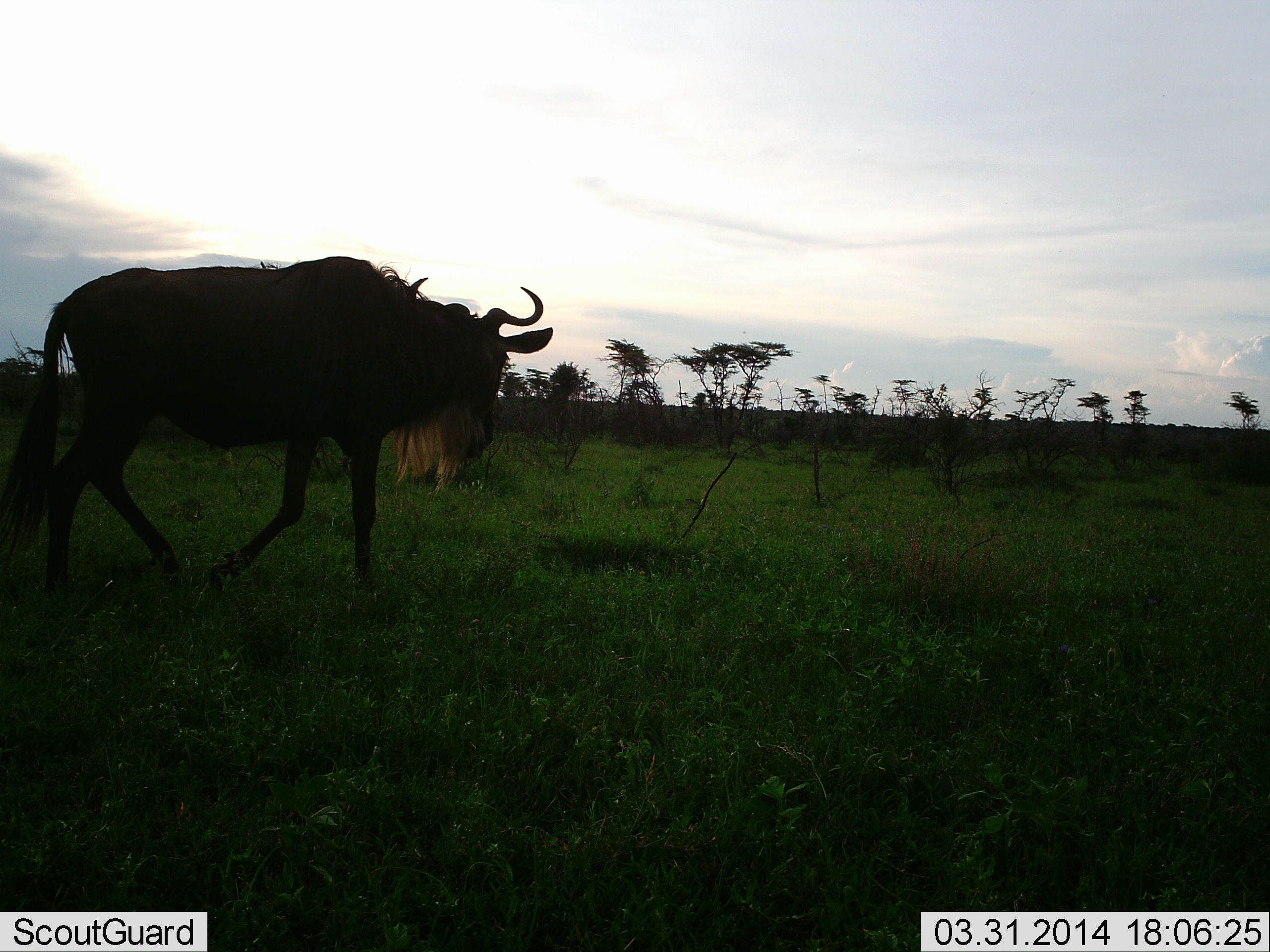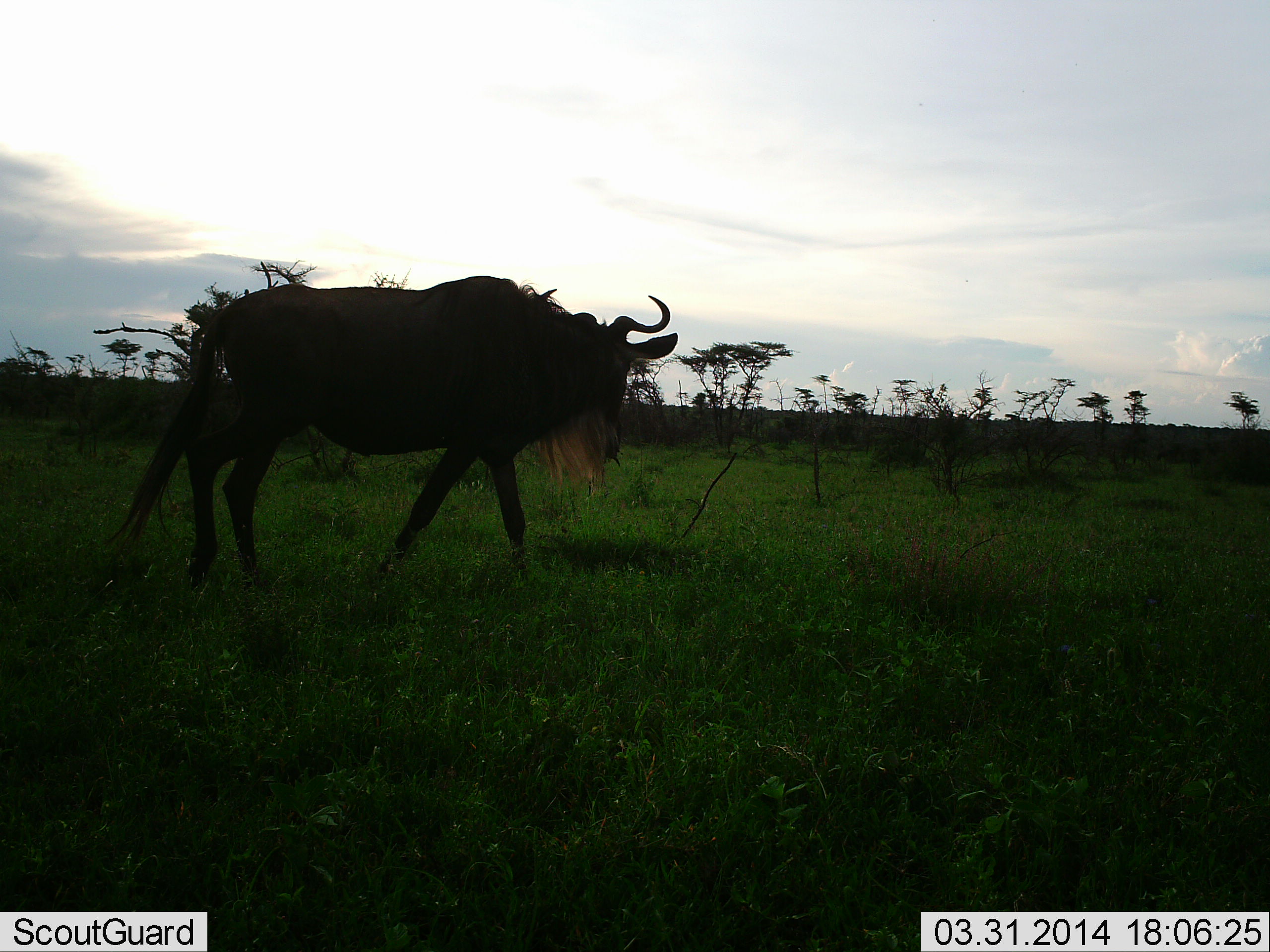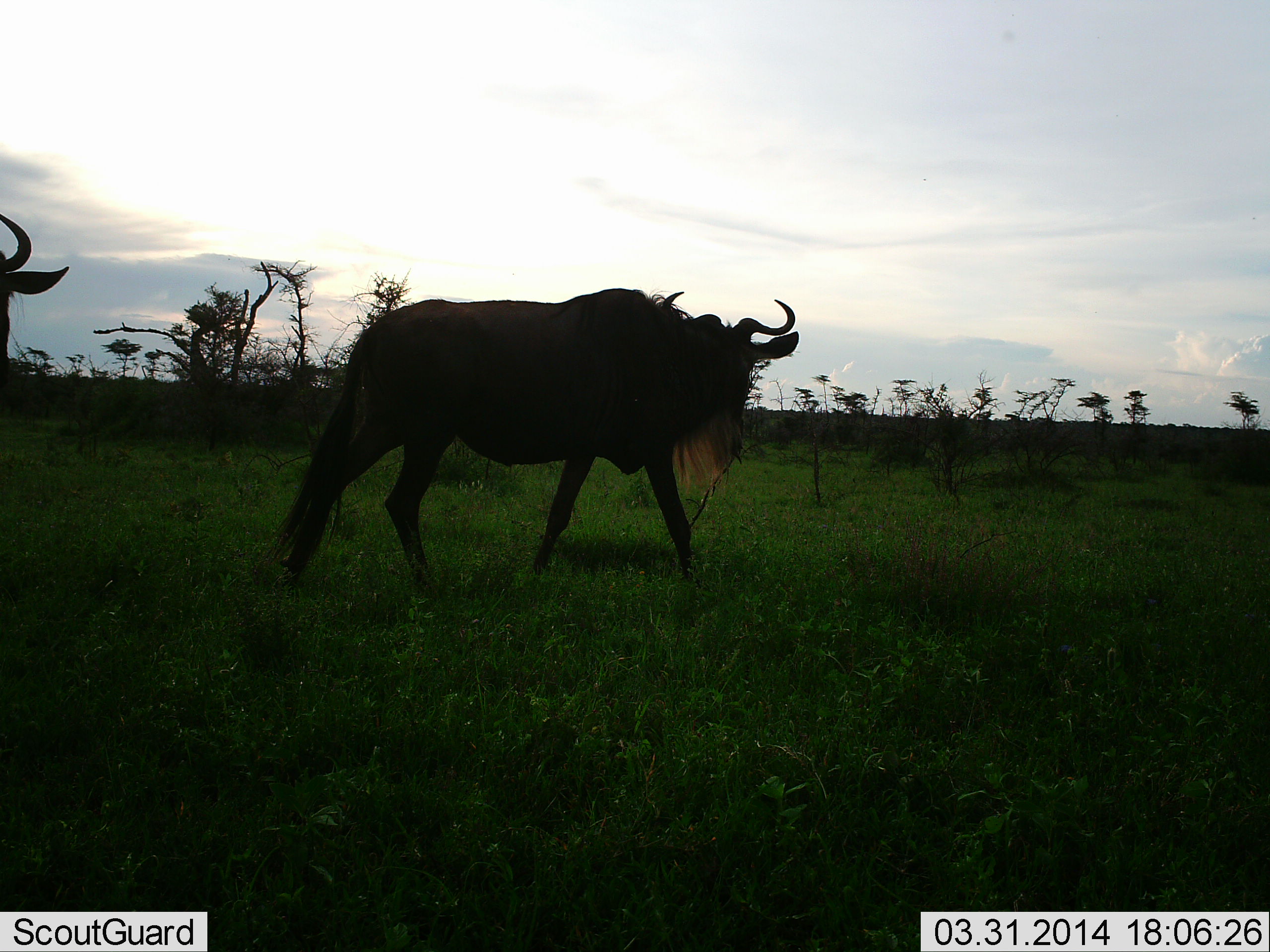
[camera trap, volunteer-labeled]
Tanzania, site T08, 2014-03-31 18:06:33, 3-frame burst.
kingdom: Animalia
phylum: Chordata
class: Mammalia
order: Artiodactyla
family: Bovidae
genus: Connochaetes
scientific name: Connochaetes taurinus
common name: blue wildebeest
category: wildebeest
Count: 2.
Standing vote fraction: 14%.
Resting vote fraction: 0%.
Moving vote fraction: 94%.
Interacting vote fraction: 0%.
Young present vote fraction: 0%.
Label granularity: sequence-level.